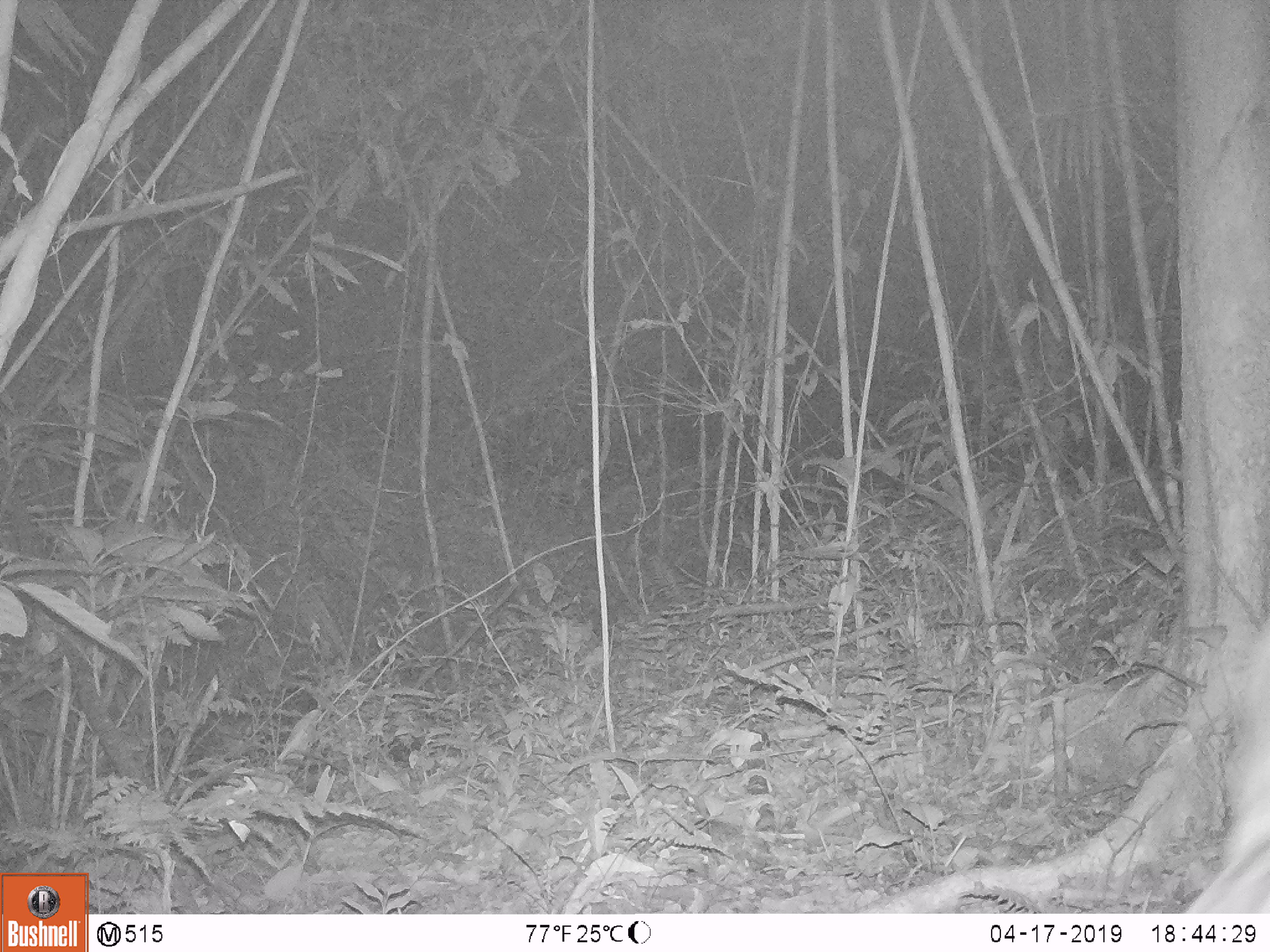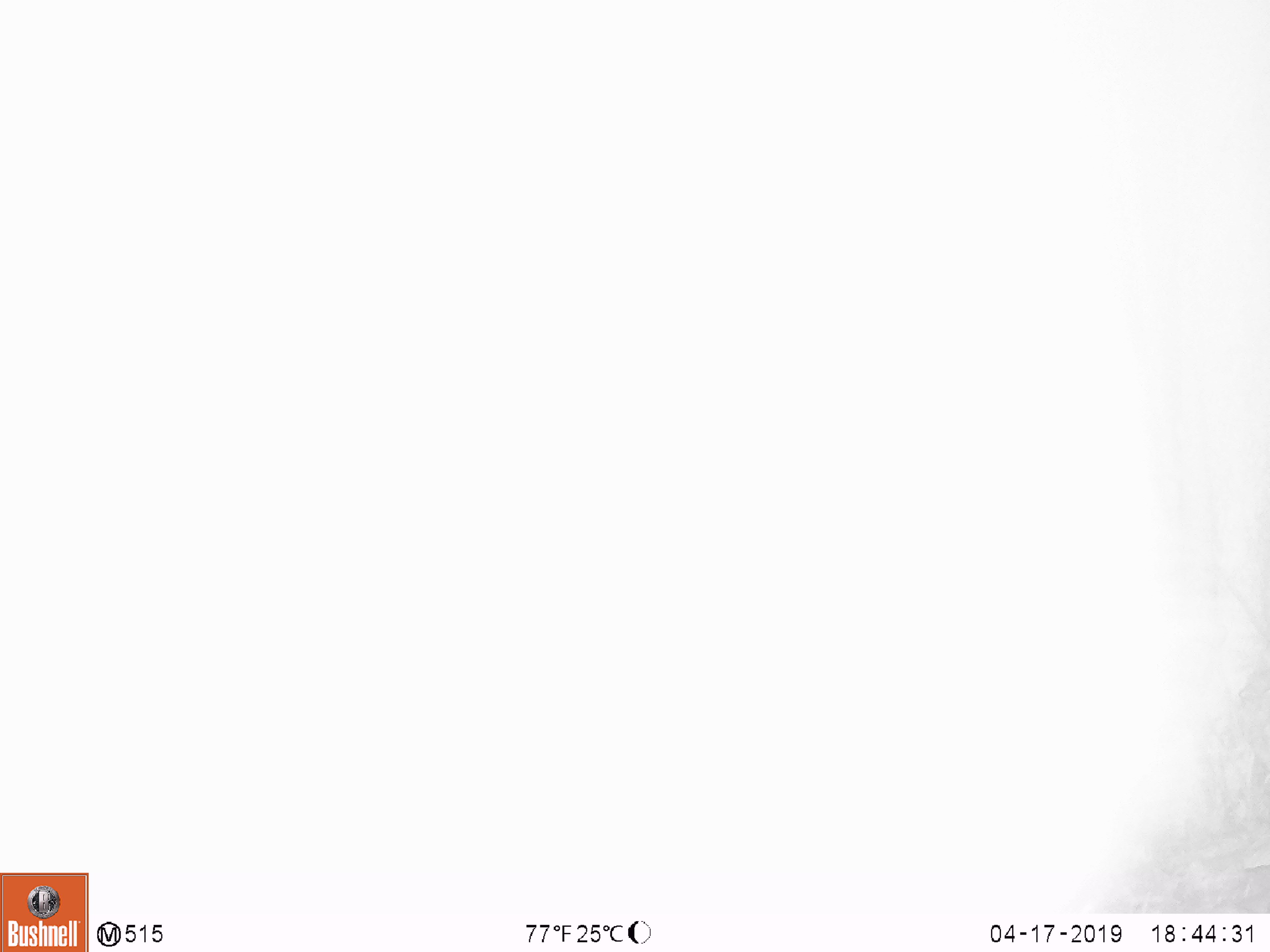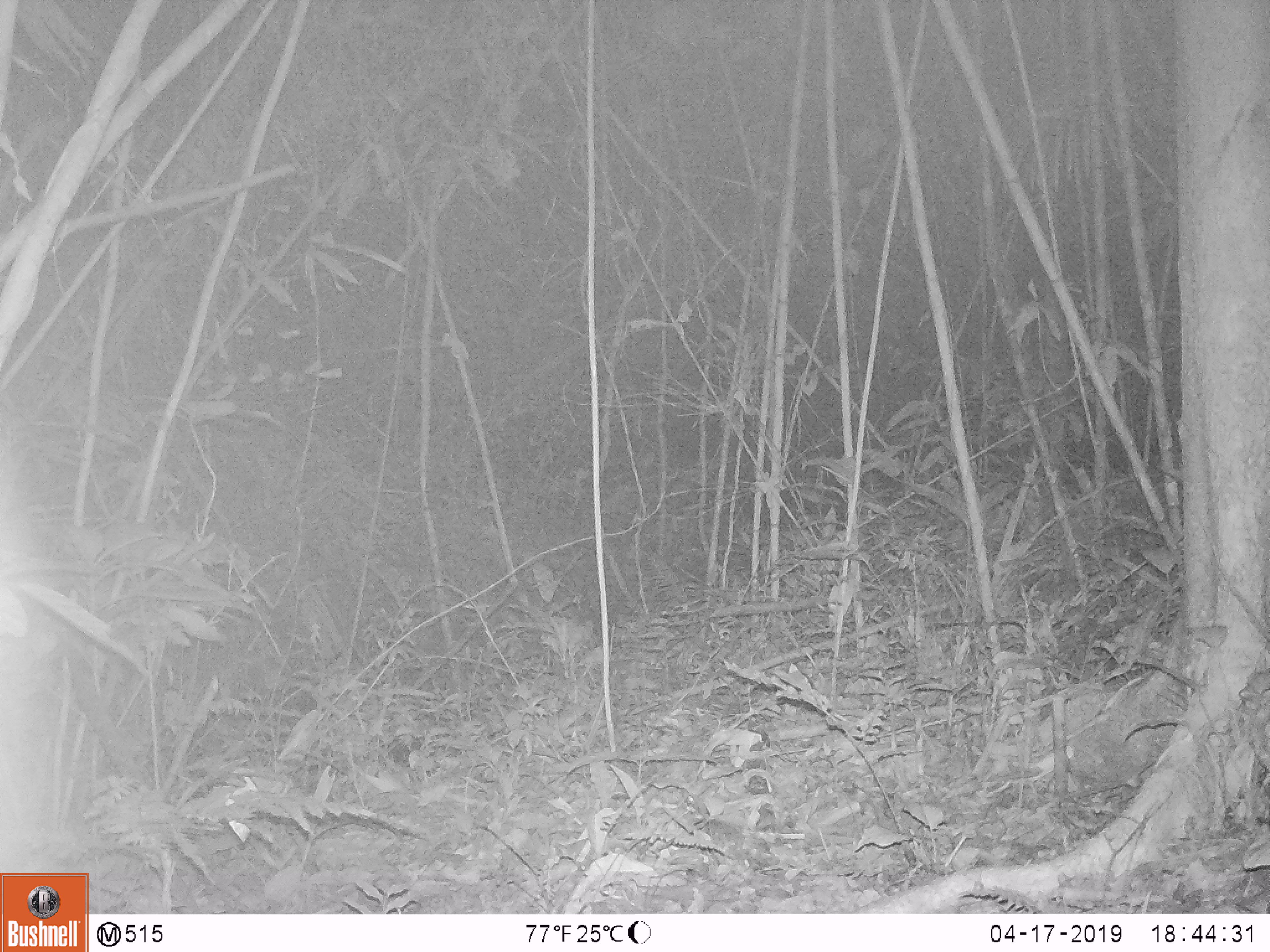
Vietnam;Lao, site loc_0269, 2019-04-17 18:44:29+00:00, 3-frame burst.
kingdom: Animalia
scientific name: Animalia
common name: animal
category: unidentified animal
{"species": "unidentified animal (animal) (Animalia)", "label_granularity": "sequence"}